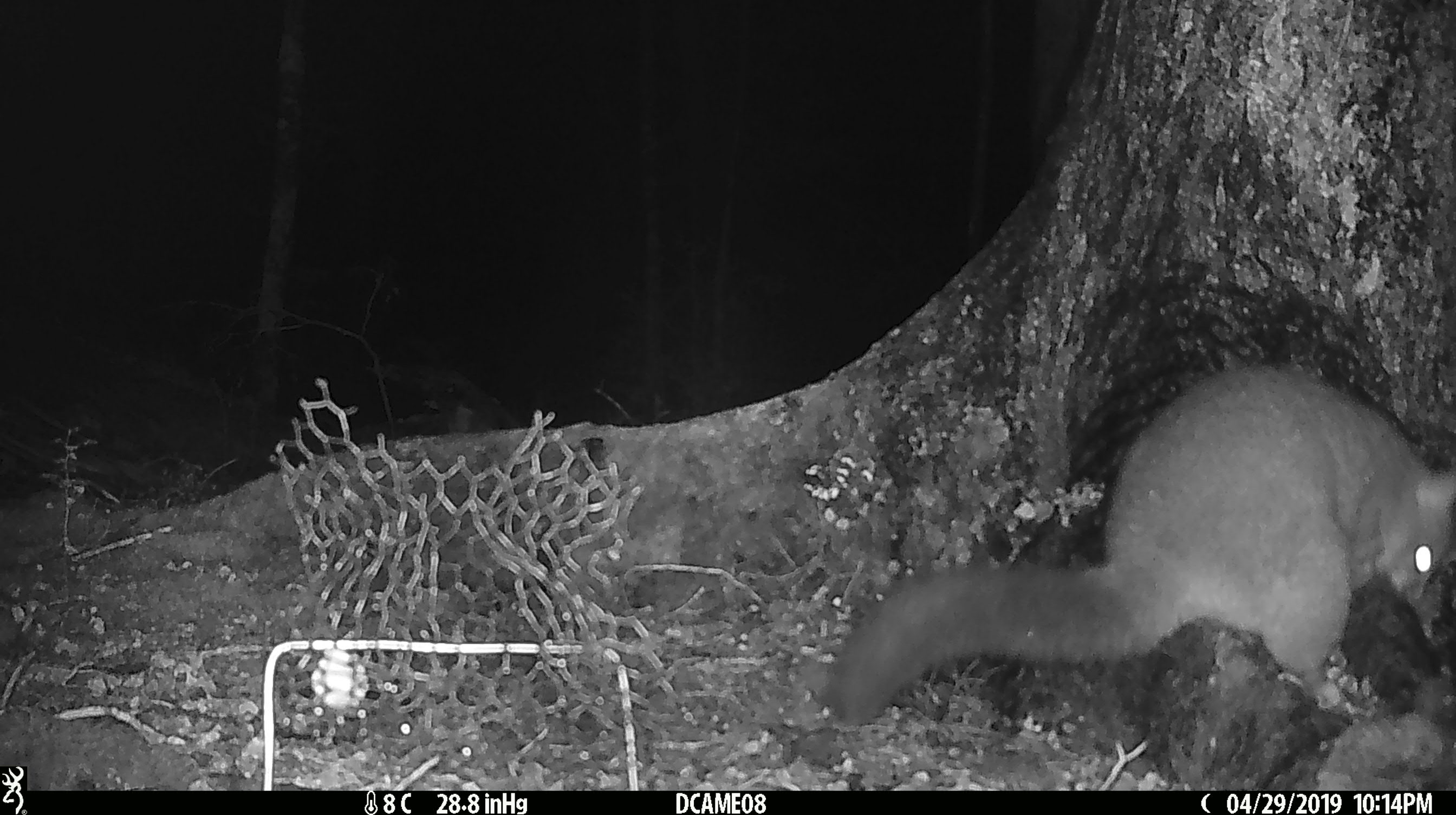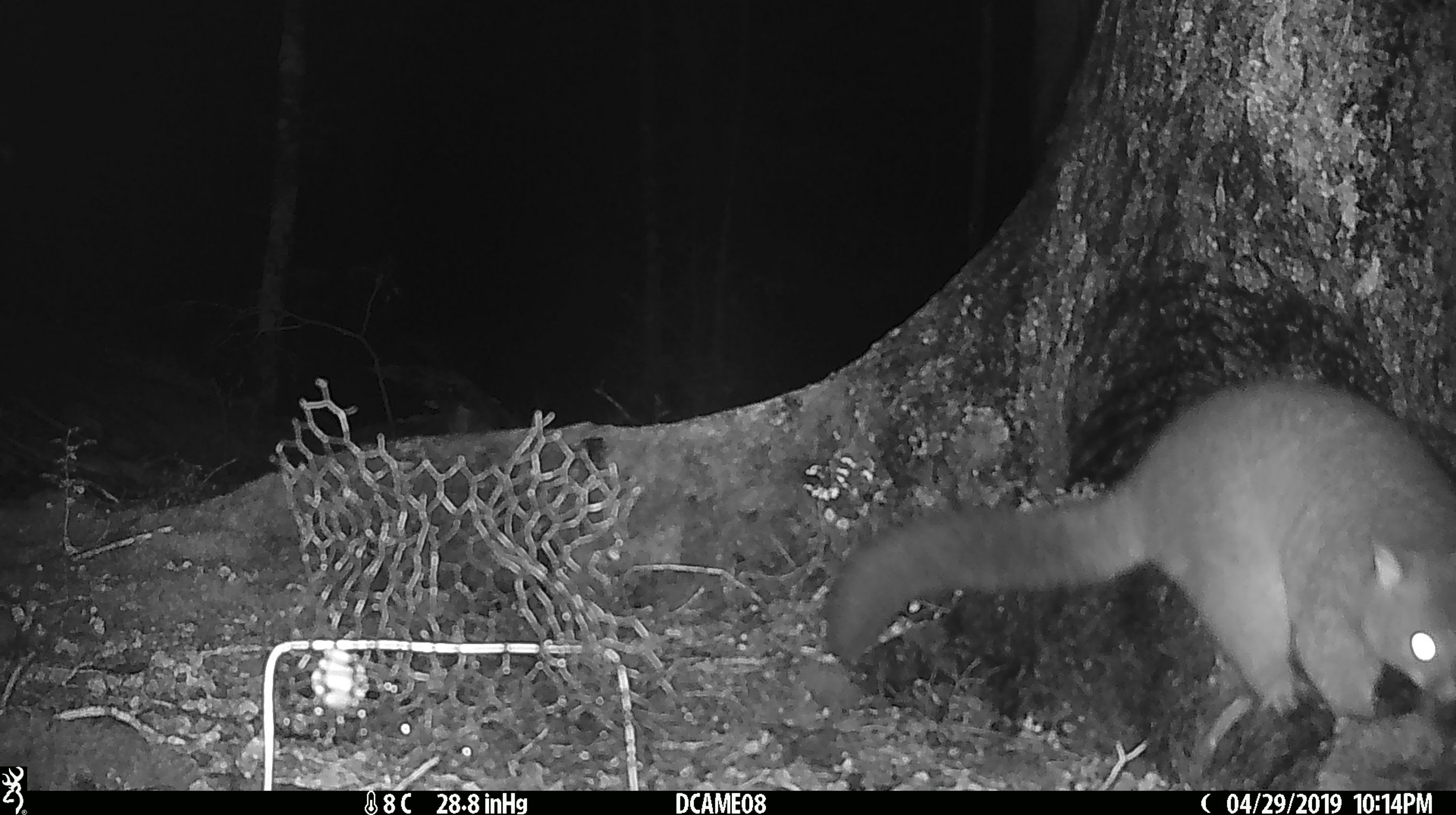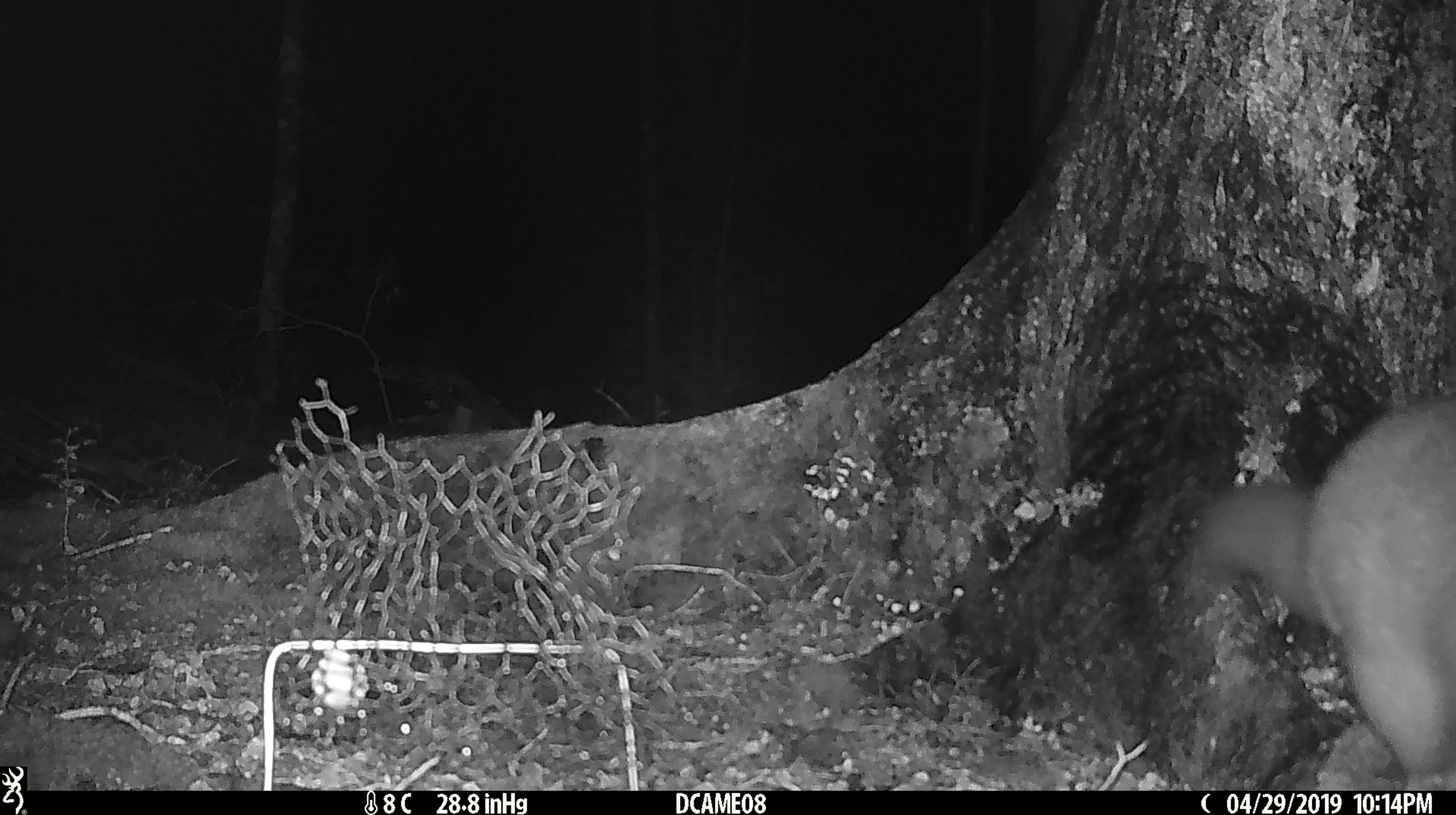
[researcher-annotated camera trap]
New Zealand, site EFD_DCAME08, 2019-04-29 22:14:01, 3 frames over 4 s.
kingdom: Animalia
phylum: Chordata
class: Mammalia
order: Diprotodontia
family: Phalangeridae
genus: Trichosurus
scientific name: Trichosurus vulpecula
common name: common brushtail possum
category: possum